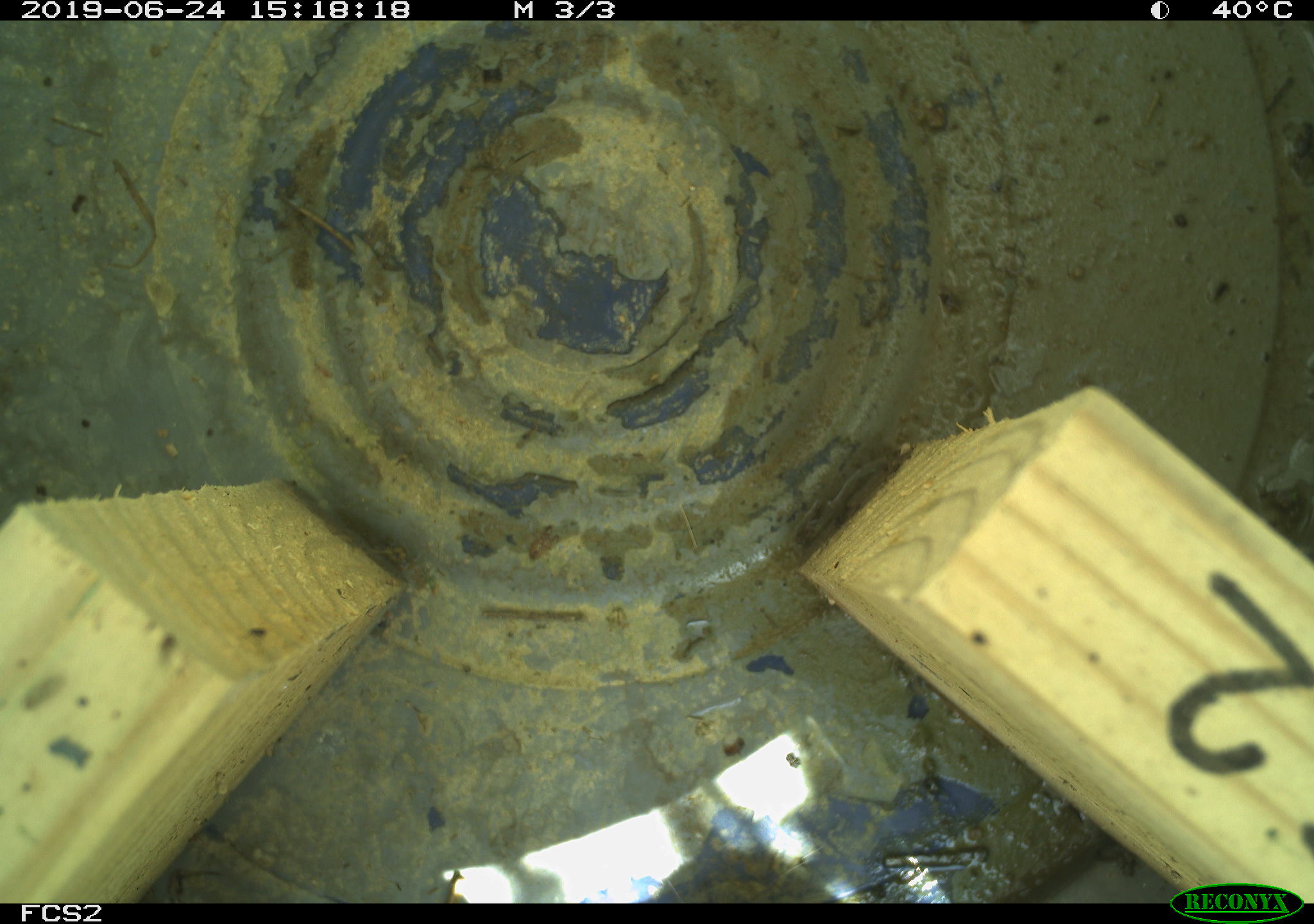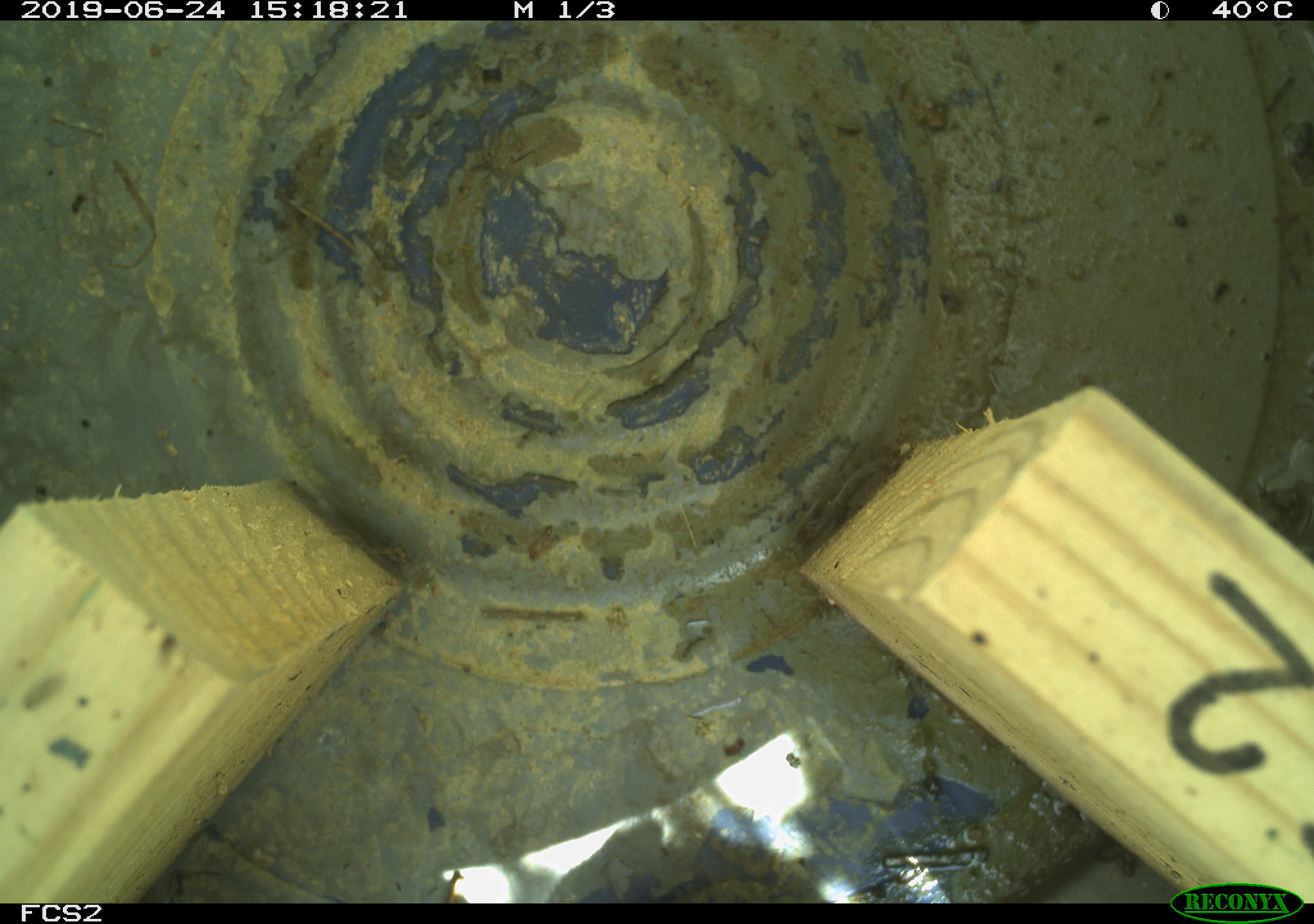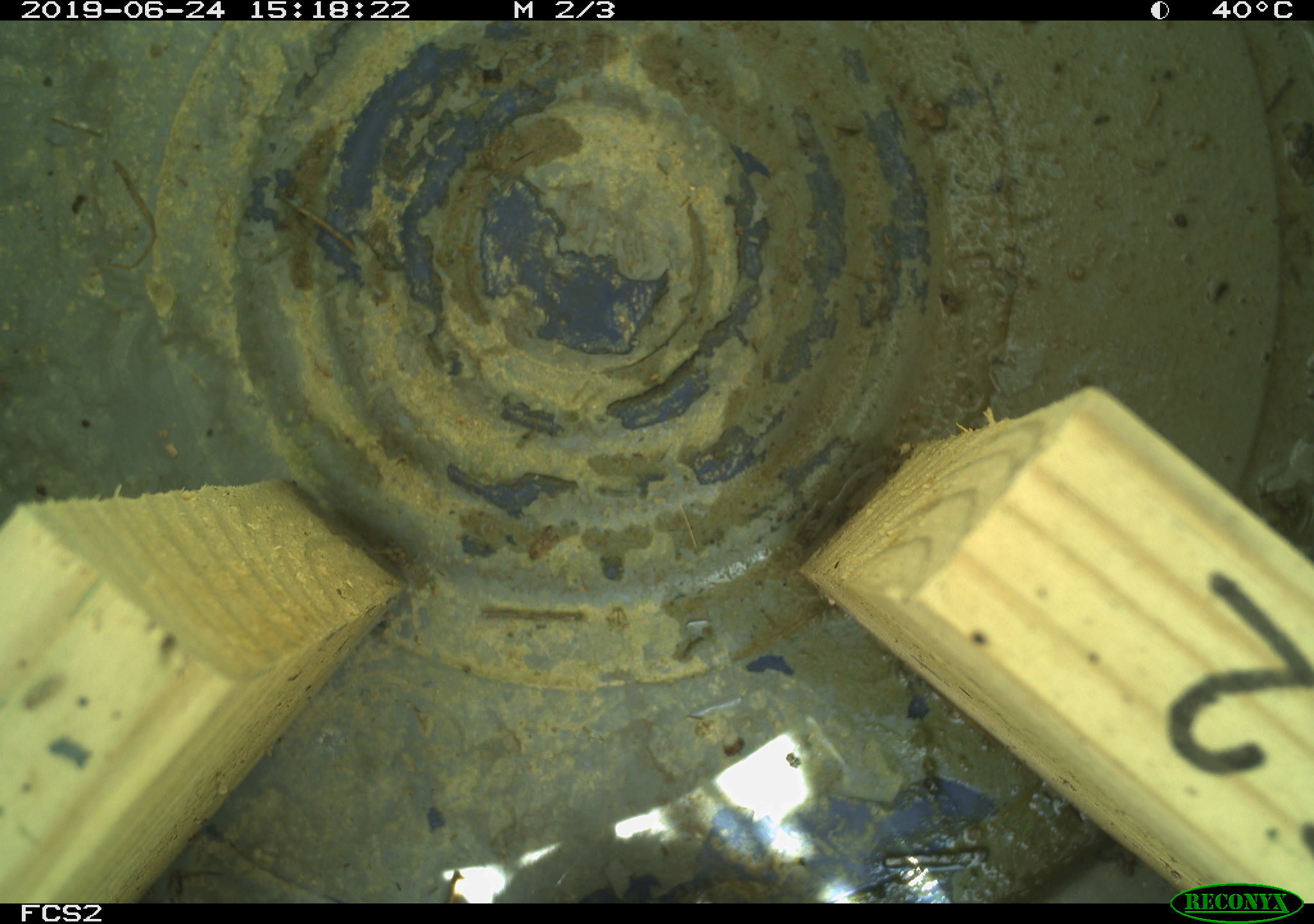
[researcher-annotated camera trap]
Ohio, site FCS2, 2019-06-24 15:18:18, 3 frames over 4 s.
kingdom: Animalia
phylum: Chordata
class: Mammalia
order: Rodentia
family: Cricetidae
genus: Microtus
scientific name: Microtus pennsylvanicus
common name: meadow vole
Meadow vole (Microtus pennsylvanicus).